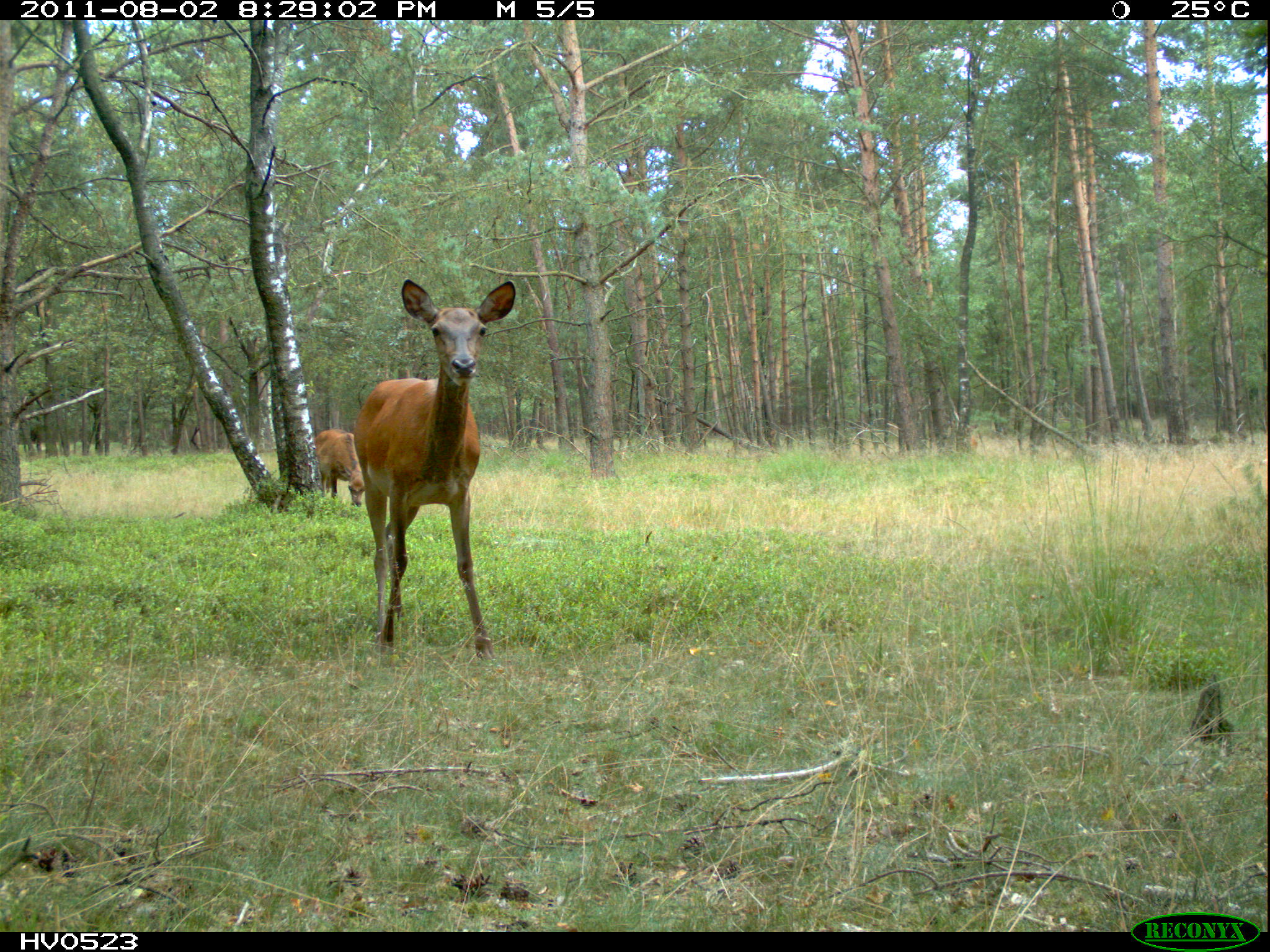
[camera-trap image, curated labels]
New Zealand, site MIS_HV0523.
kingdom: Animalia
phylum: Chordata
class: Mammalia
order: Artiodactyla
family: Cervidae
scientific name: Cervidae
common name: deer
Deer (Cervidae).